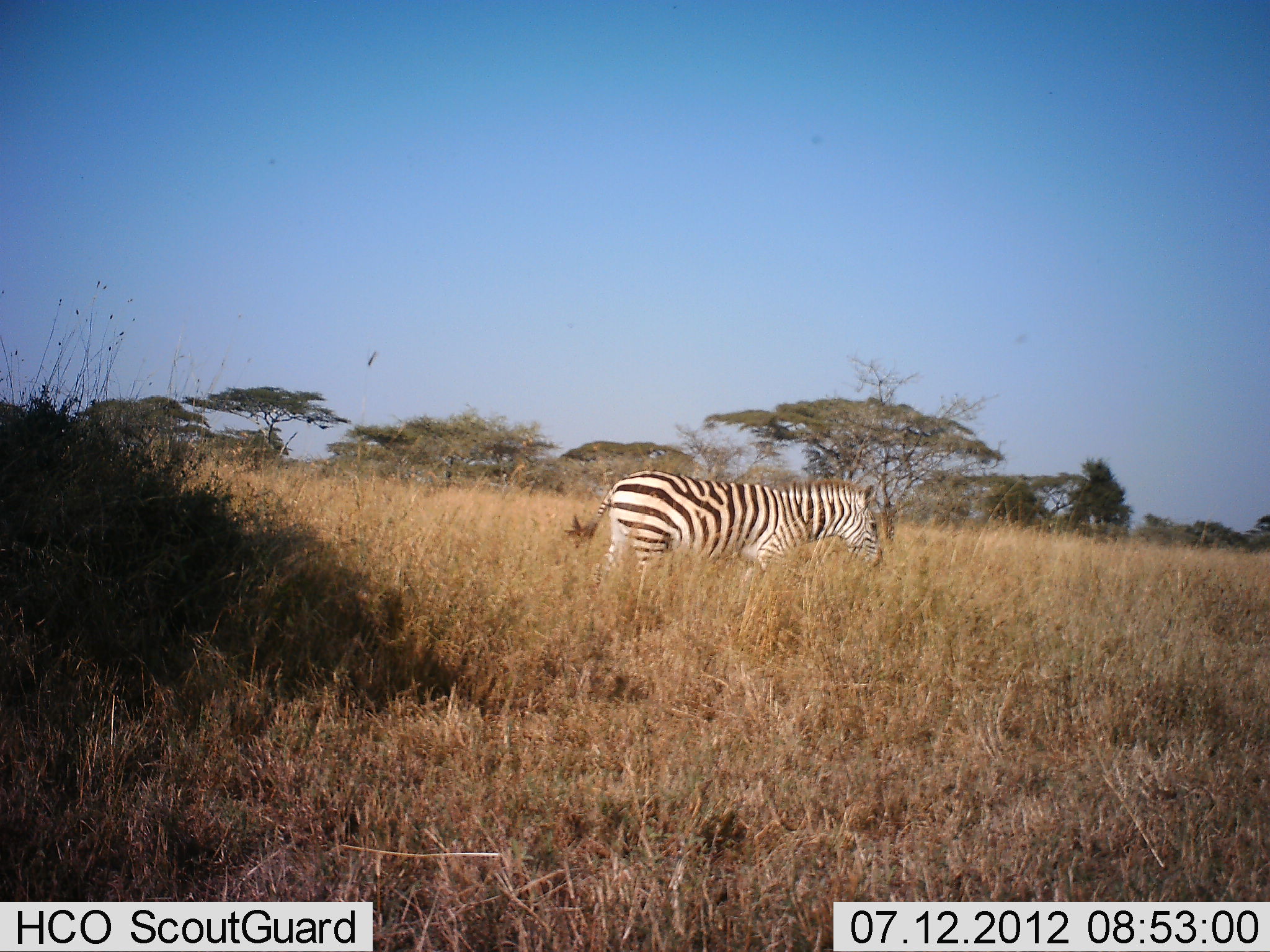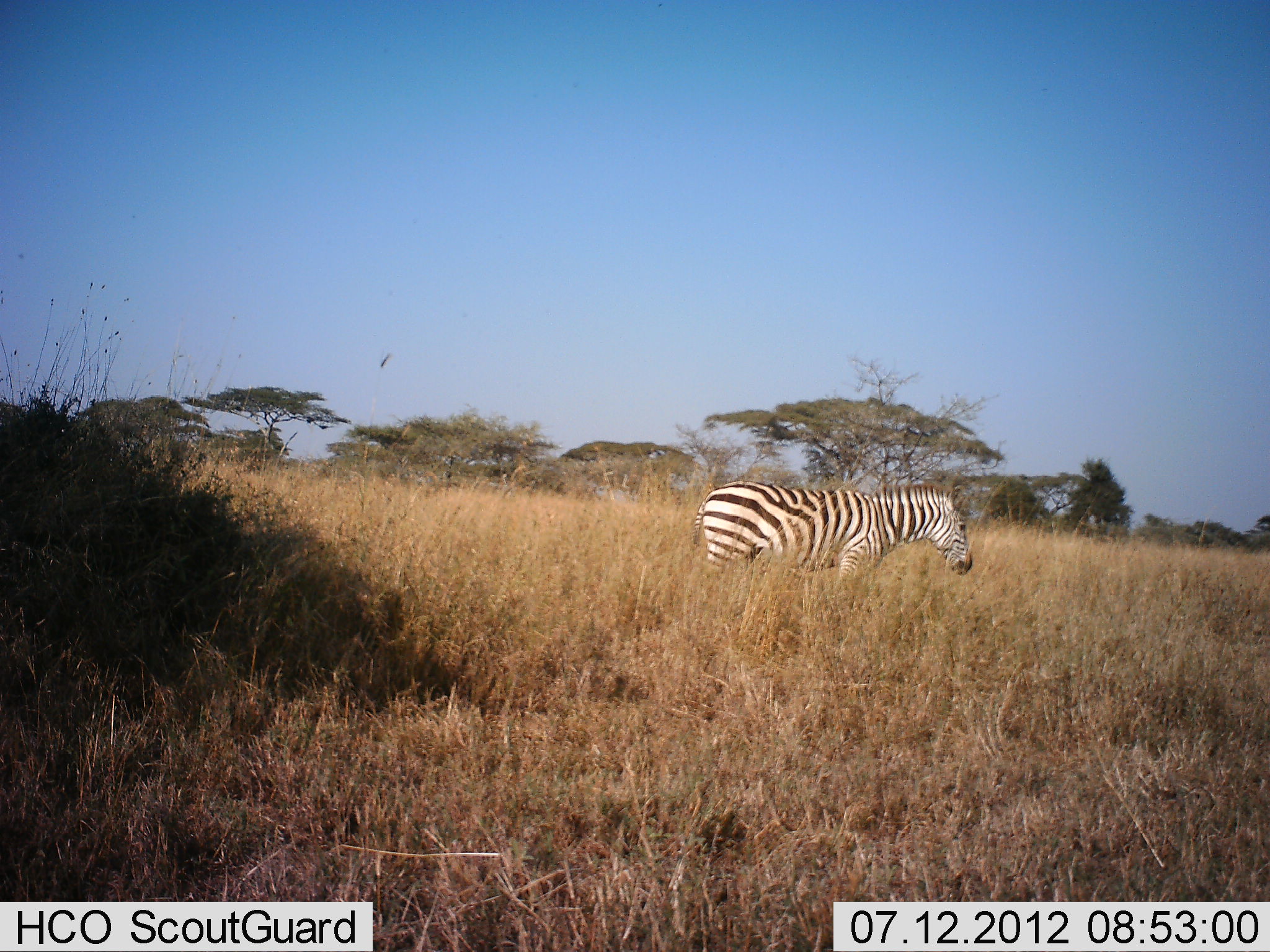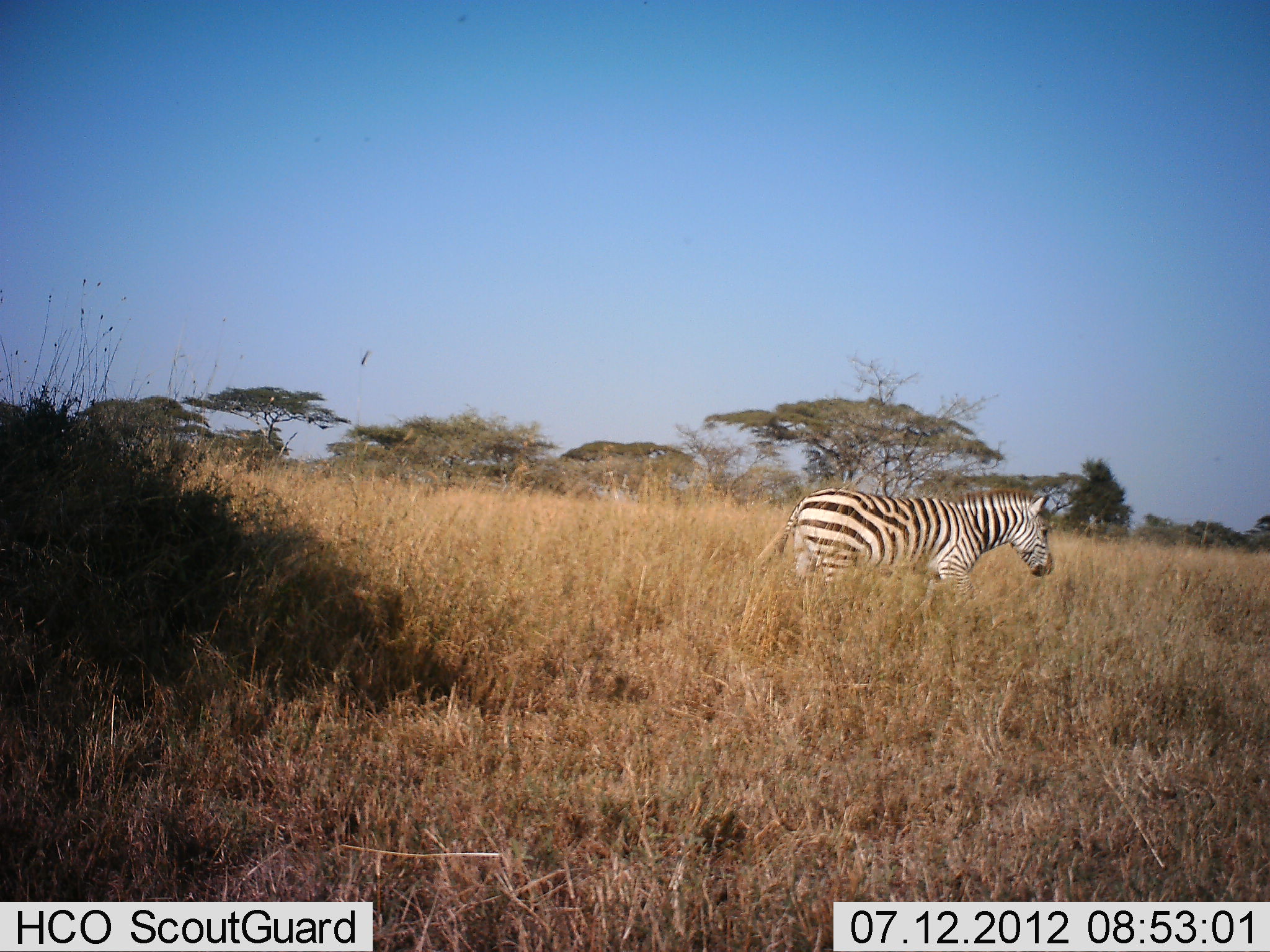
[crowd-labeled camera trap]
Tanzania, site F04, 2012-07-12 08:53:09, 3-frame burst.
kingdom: Animalia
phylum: Chordata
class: Mammalia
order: Perissodactyla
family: Equidae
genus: Equus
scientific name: Equus quagga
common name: plains zebra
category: zebra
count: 1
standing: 10%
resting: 0%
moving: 90%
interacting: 0%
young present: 0%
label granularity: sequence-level